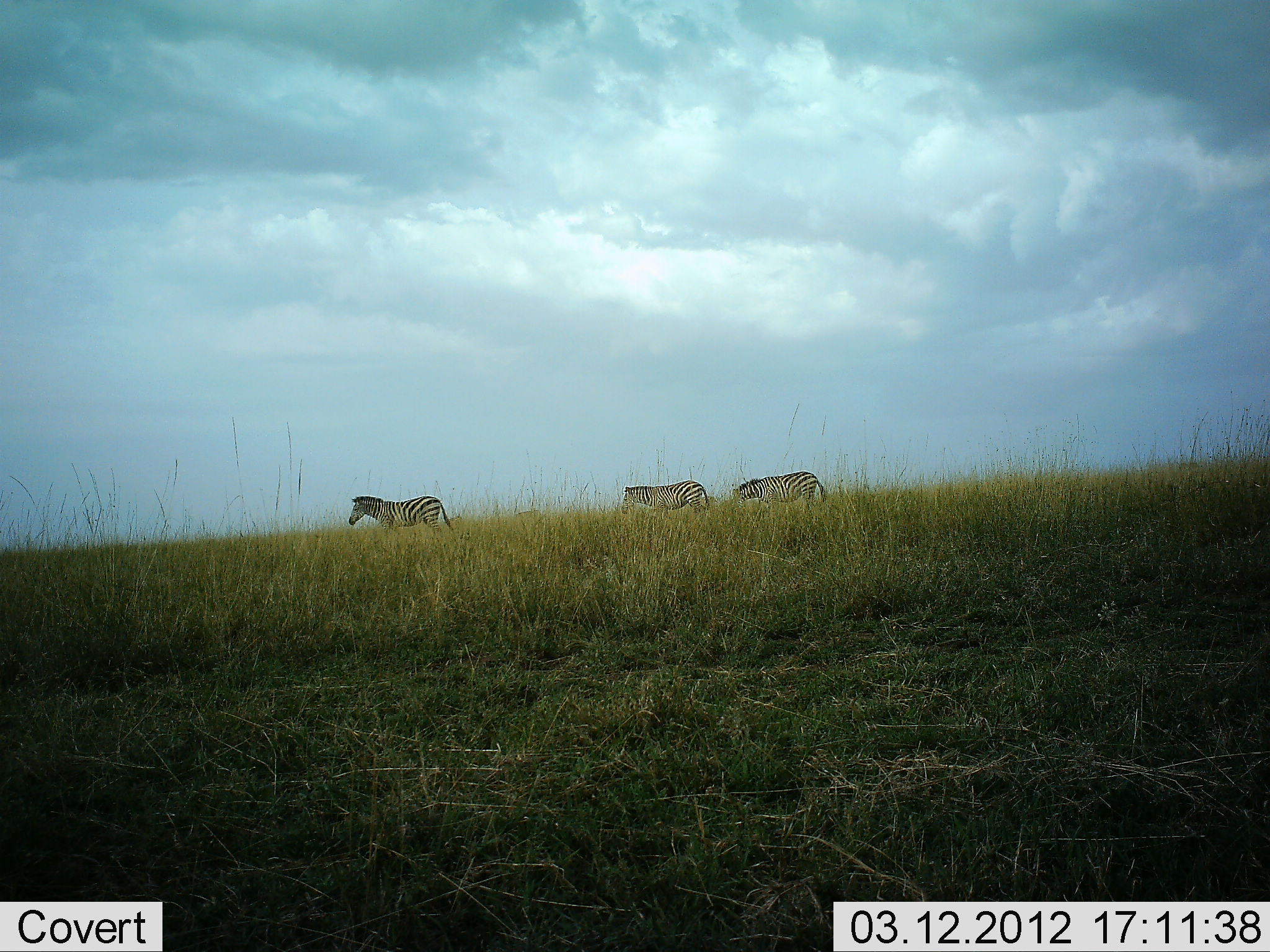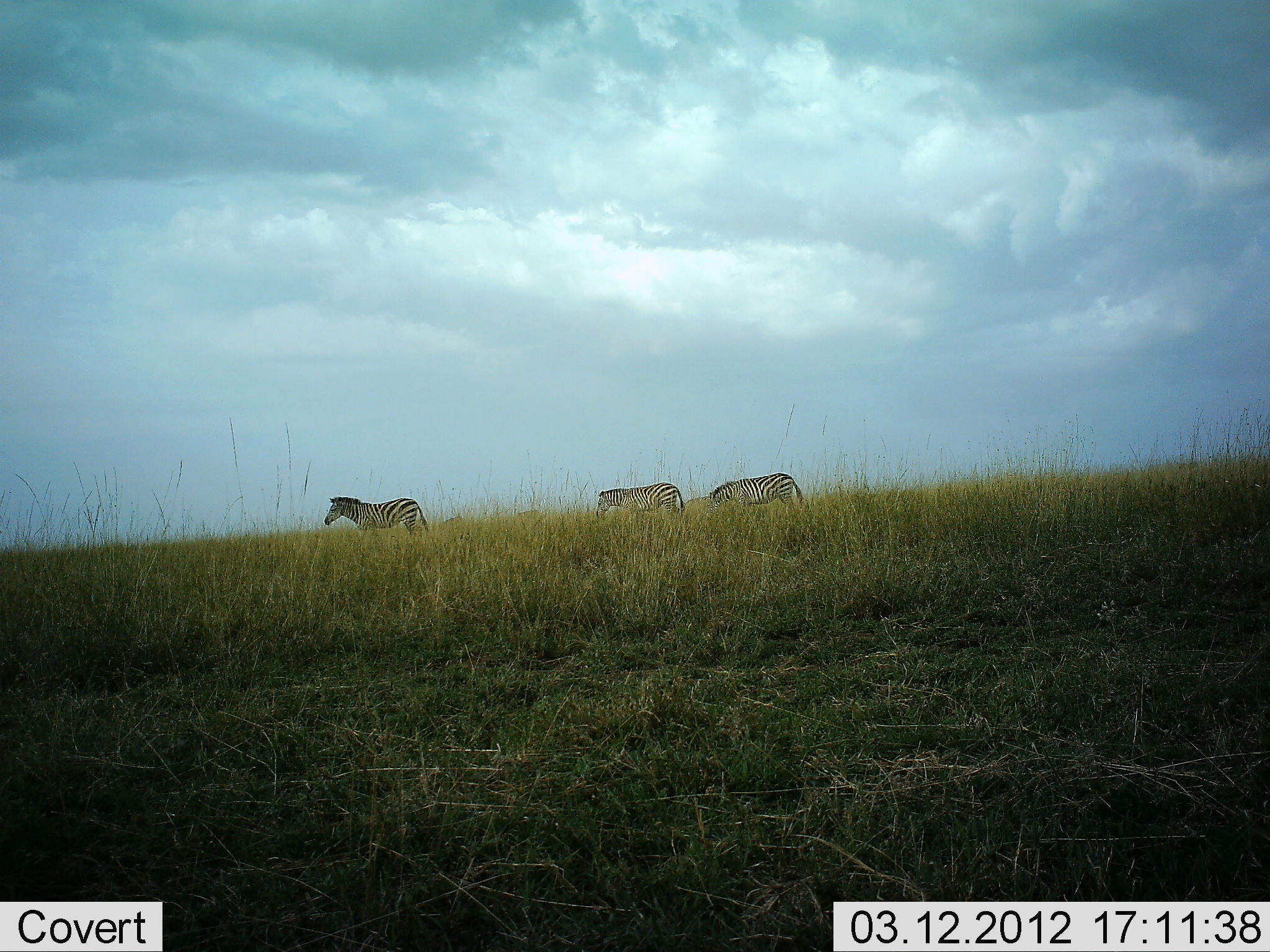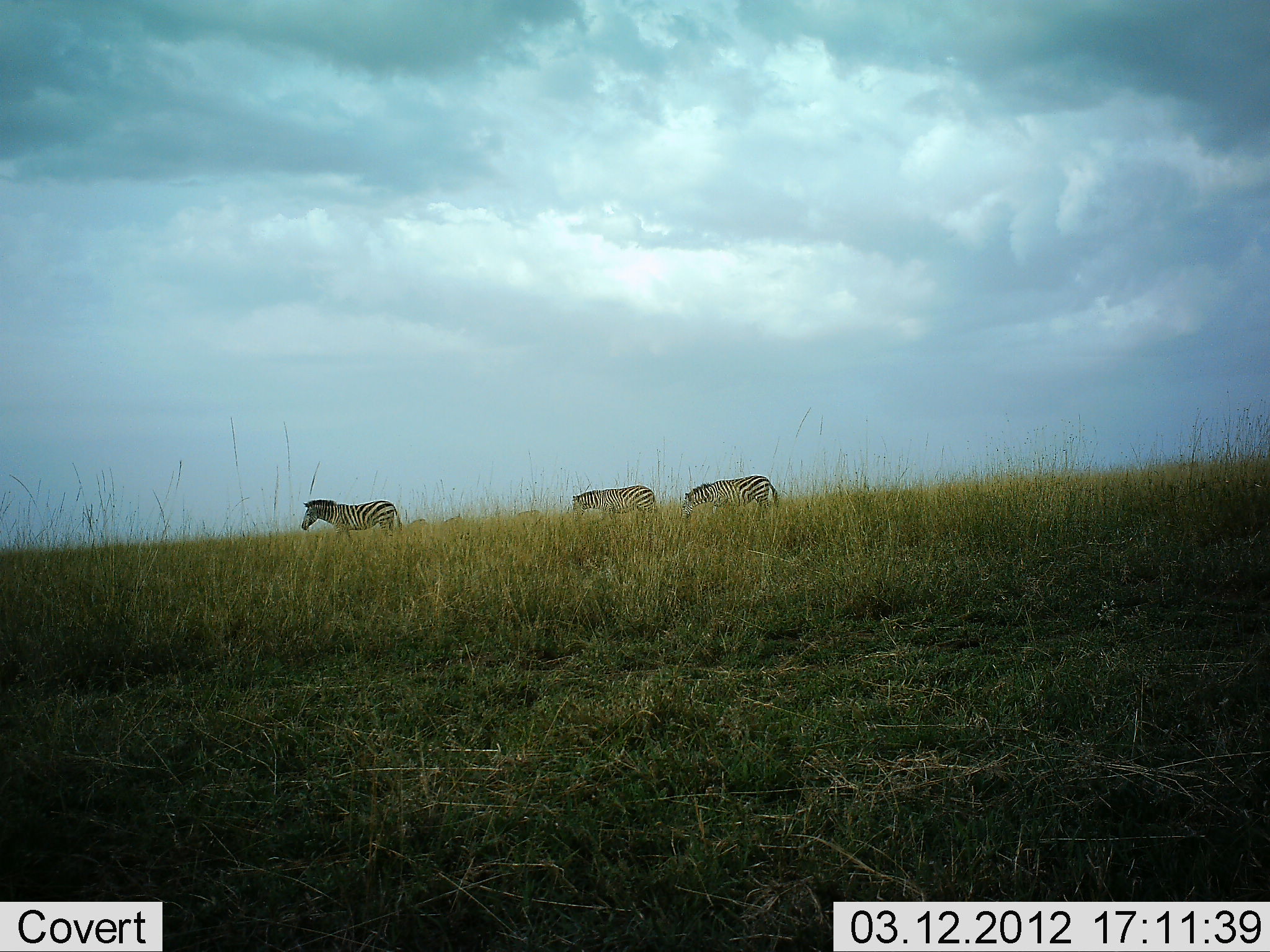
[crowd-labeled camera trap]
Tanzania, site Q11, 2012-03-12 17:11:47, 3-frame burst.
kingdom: Animalia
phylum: Chordata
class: Mammalia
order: Perissodactyla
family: Equidae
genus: Equus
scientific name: Equus quagga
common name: plains zebra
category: zebra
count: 3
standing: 5%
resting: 0%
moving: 100%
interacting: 0%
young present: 0%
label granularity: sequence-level